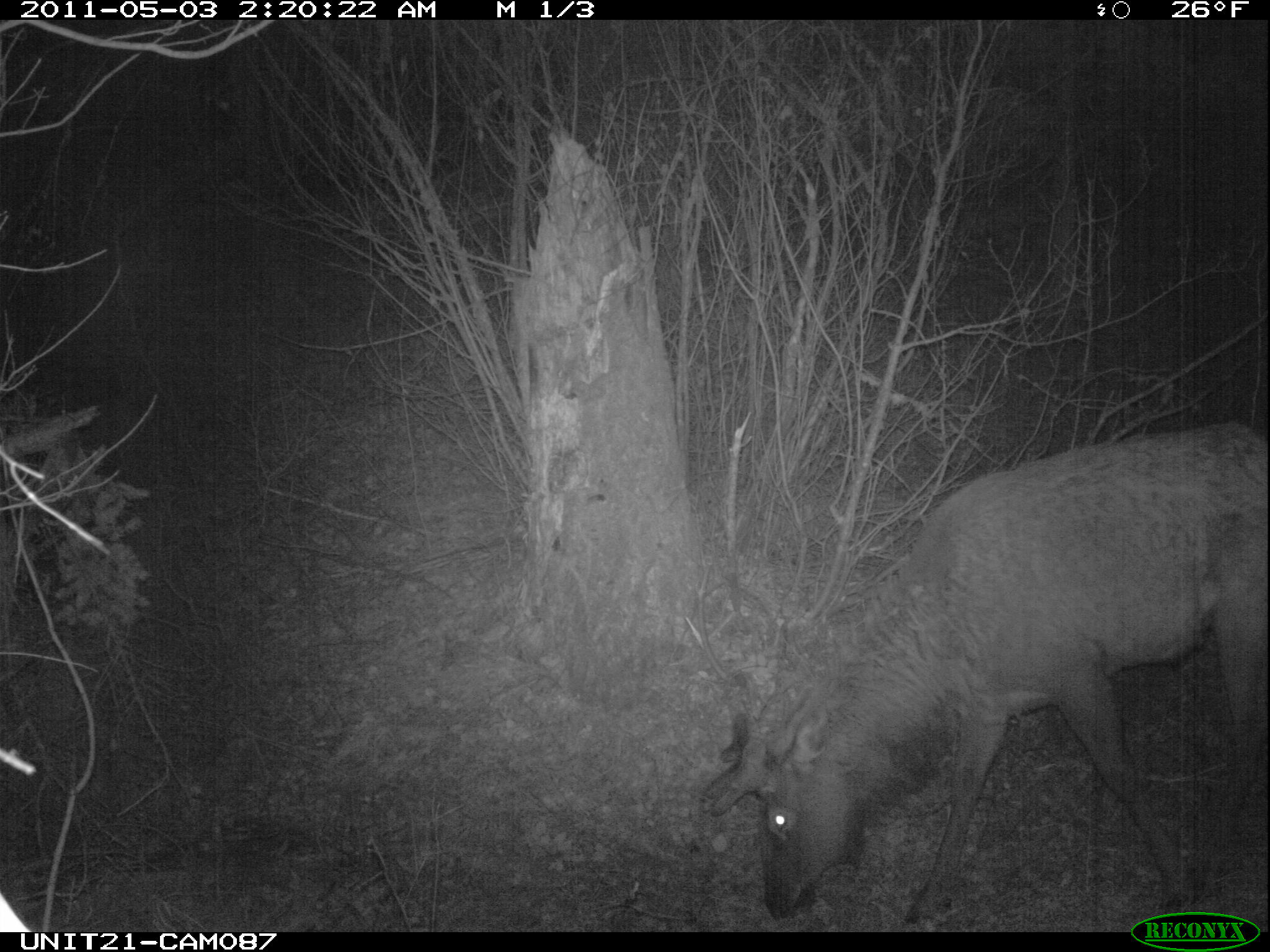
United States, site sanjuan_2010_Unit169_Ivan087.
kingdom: Animalia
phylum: Chordata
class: Mammalia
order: Artiodactyla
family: Cervidae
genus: Cervus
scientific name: Cervus elaphus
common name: red deer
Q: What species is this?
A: Cervus elaphus (red deer).